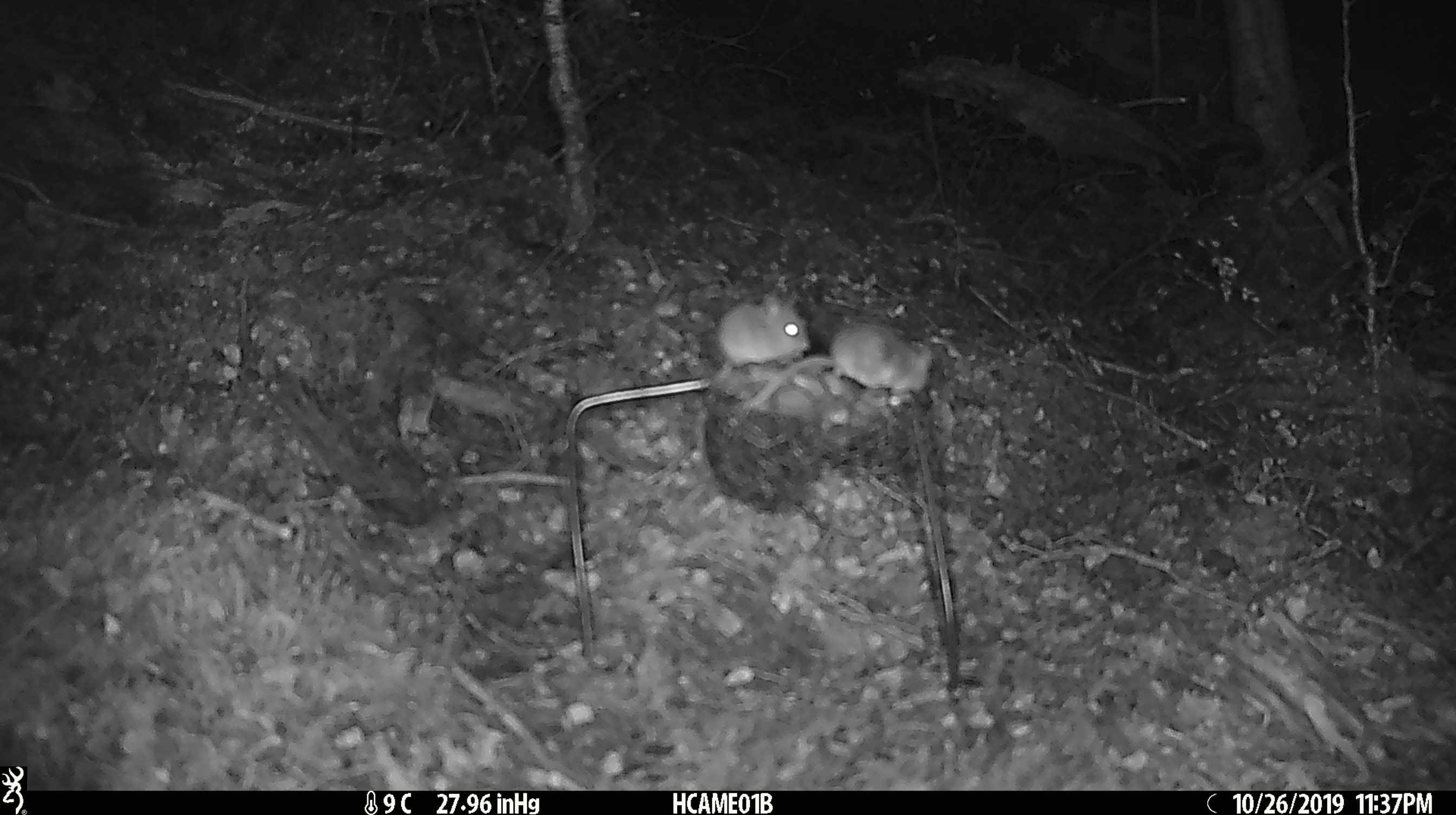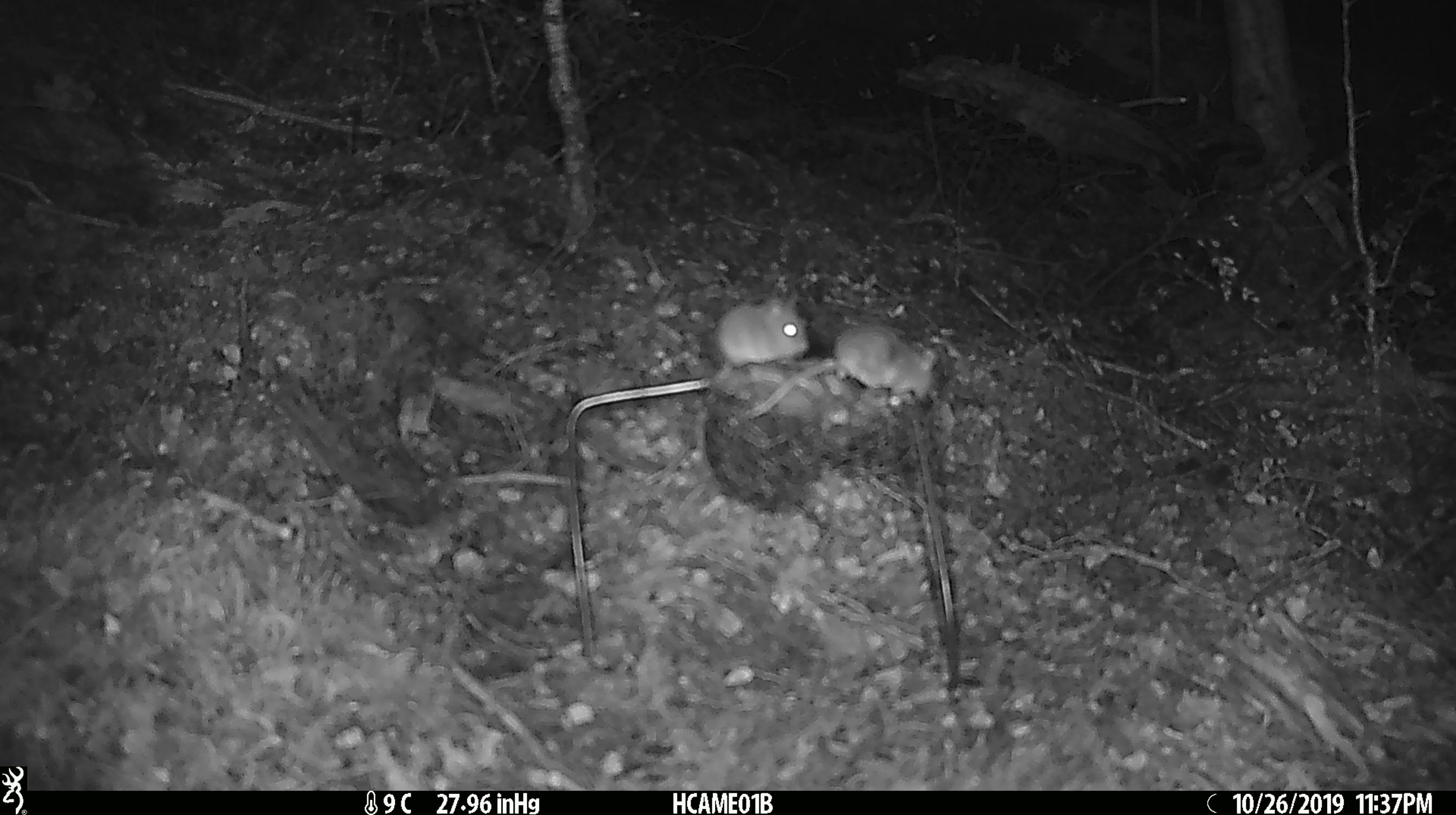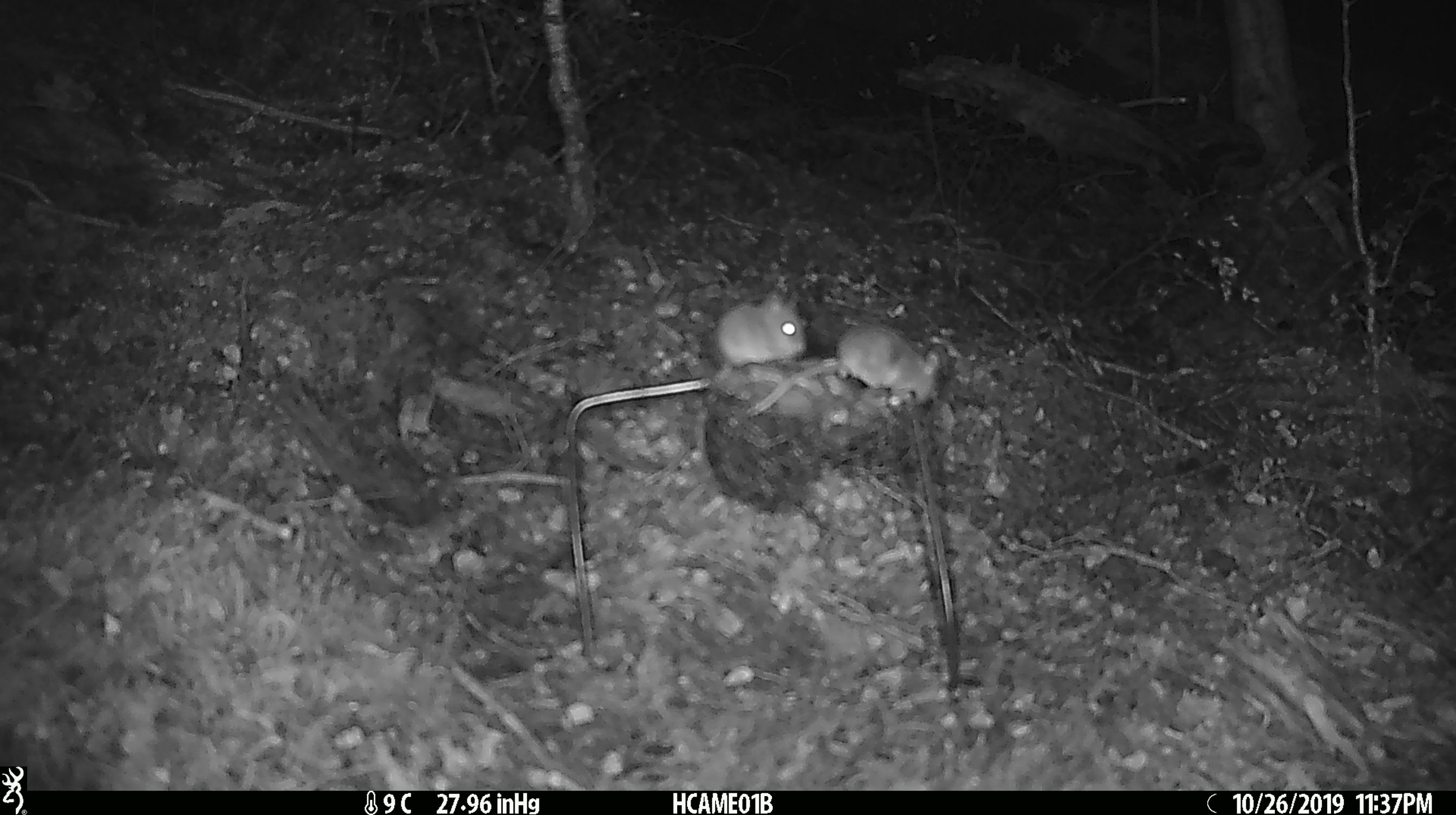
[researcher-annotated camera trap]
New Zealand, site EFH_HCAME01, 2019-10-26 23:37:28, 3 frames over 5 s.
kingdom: Animalia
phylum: Chordata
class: Mammalia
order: Rodentia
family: Muridae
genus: Mus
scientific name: Mus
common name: mouse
Mouse (Mus).